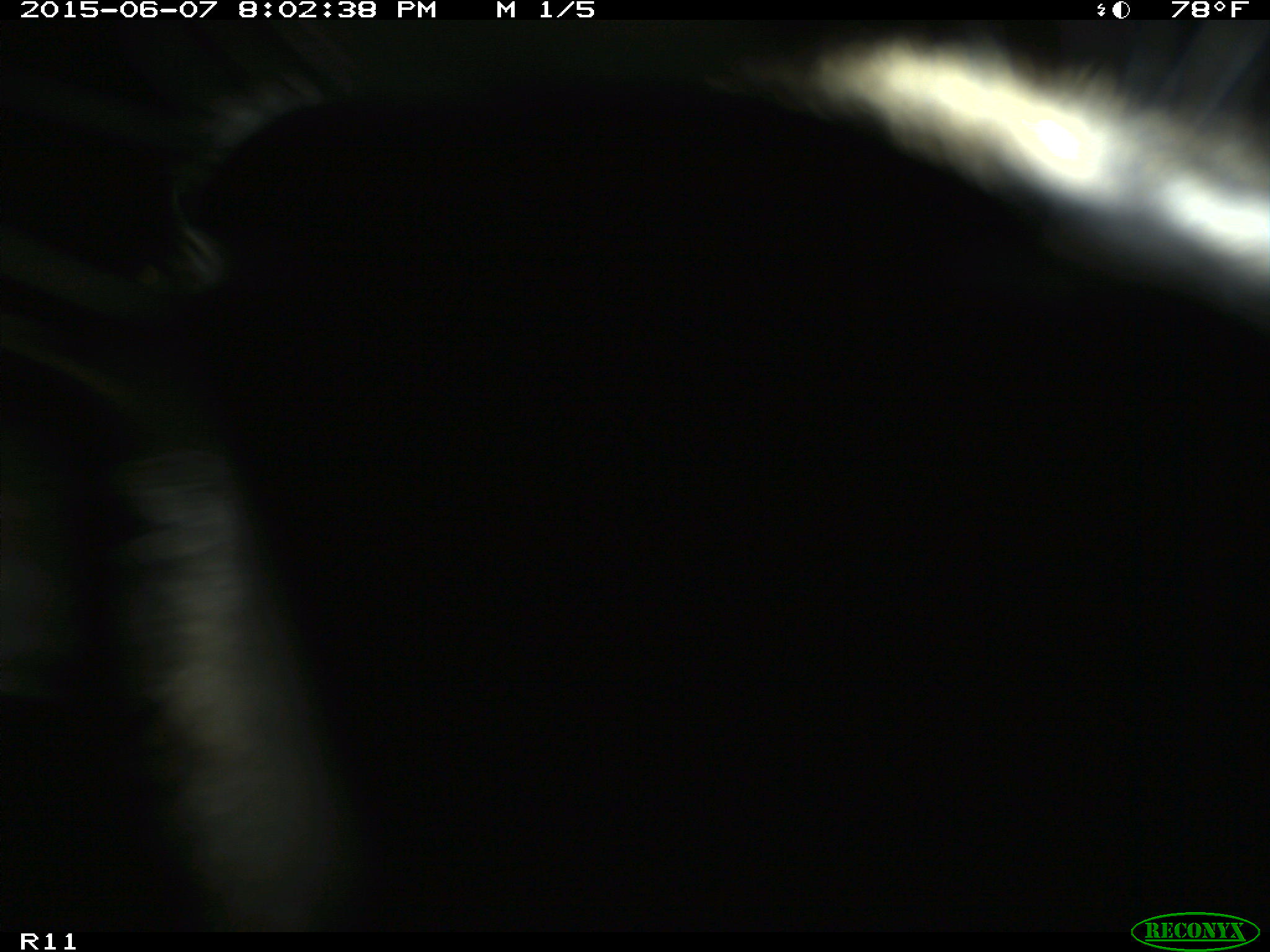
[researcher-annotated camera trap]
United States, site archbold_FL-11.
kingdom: Animalia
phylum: Chordata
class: Mammalia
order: Artiodactyla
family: Bovidae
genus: Bos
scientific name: Bos taurus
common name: domestic cow